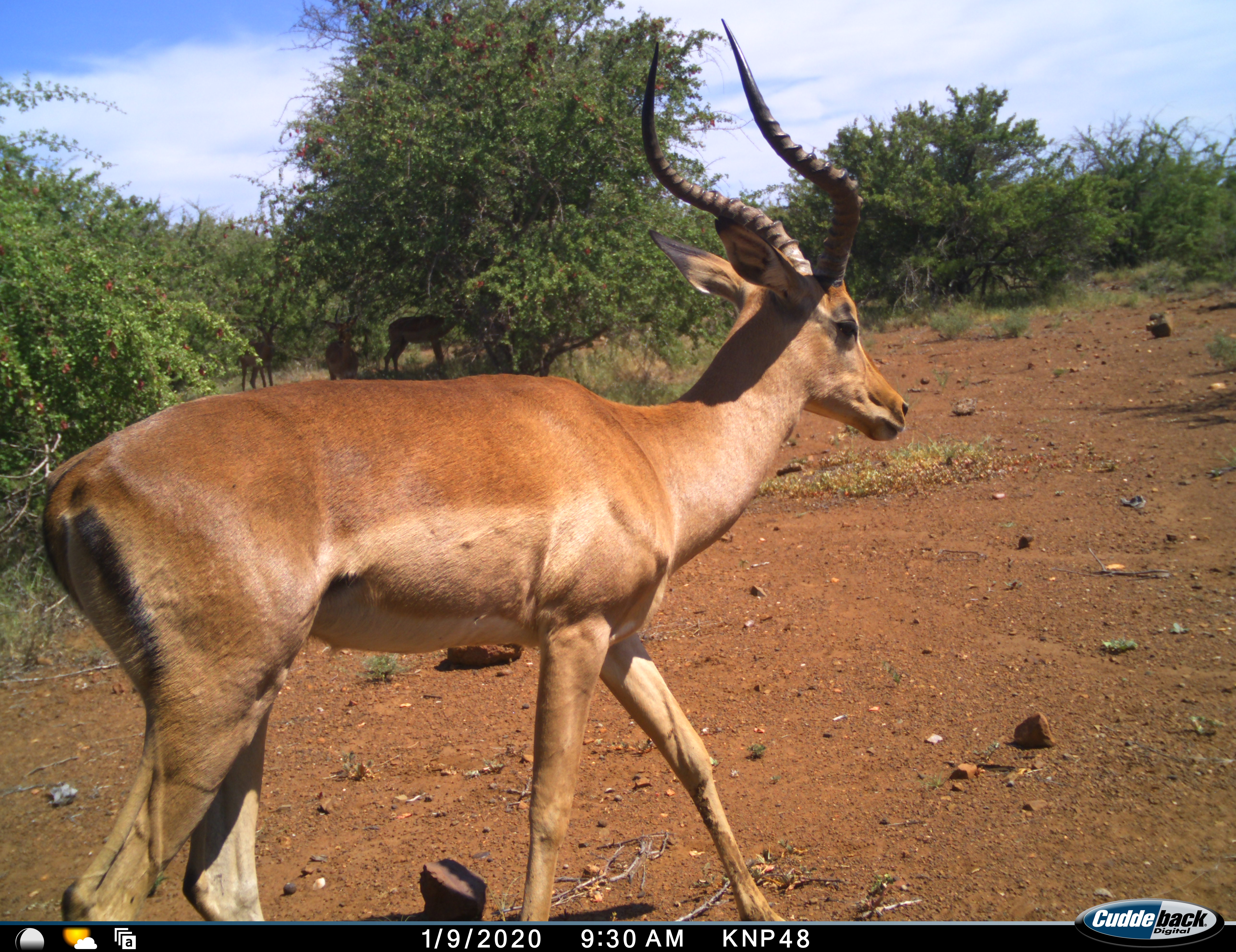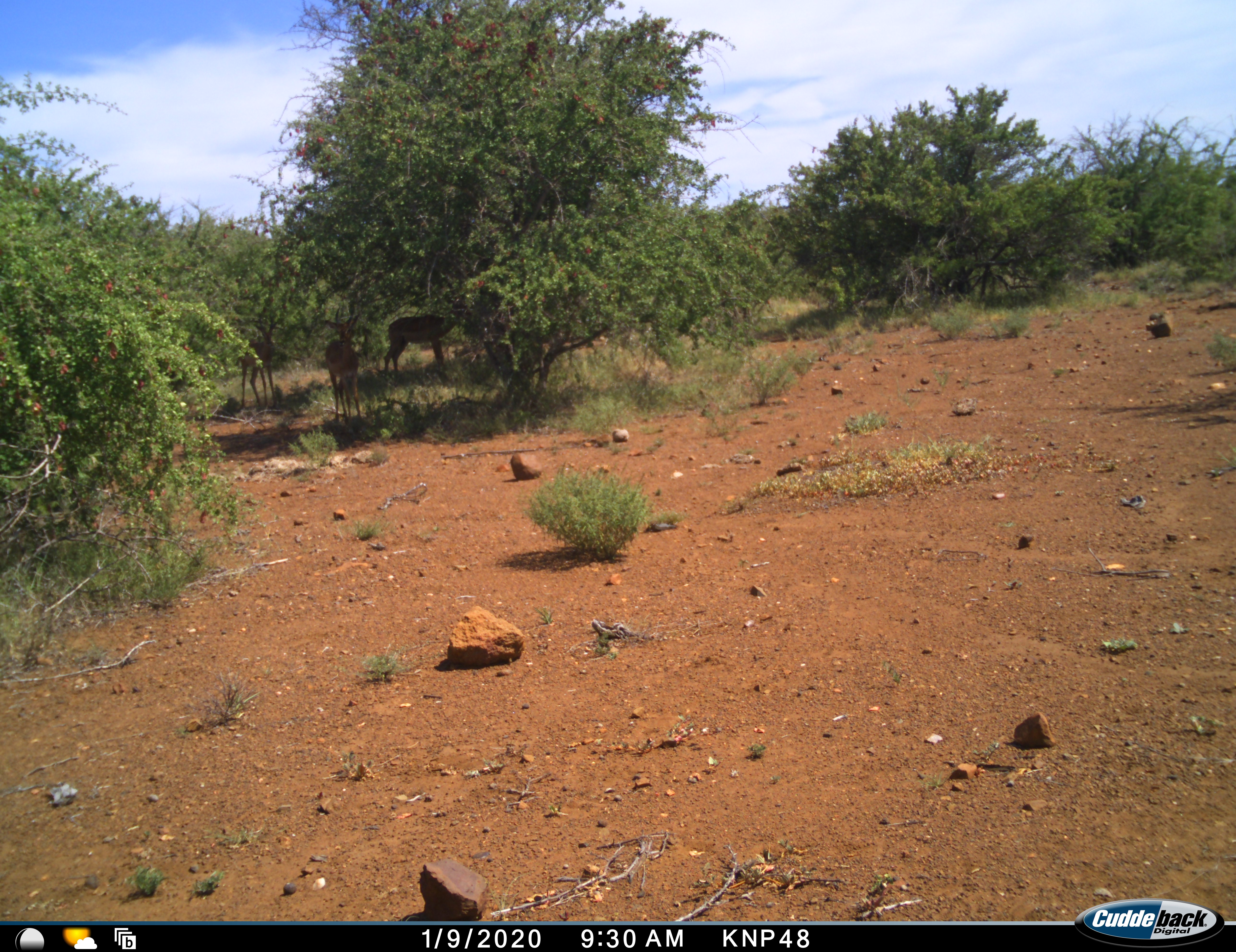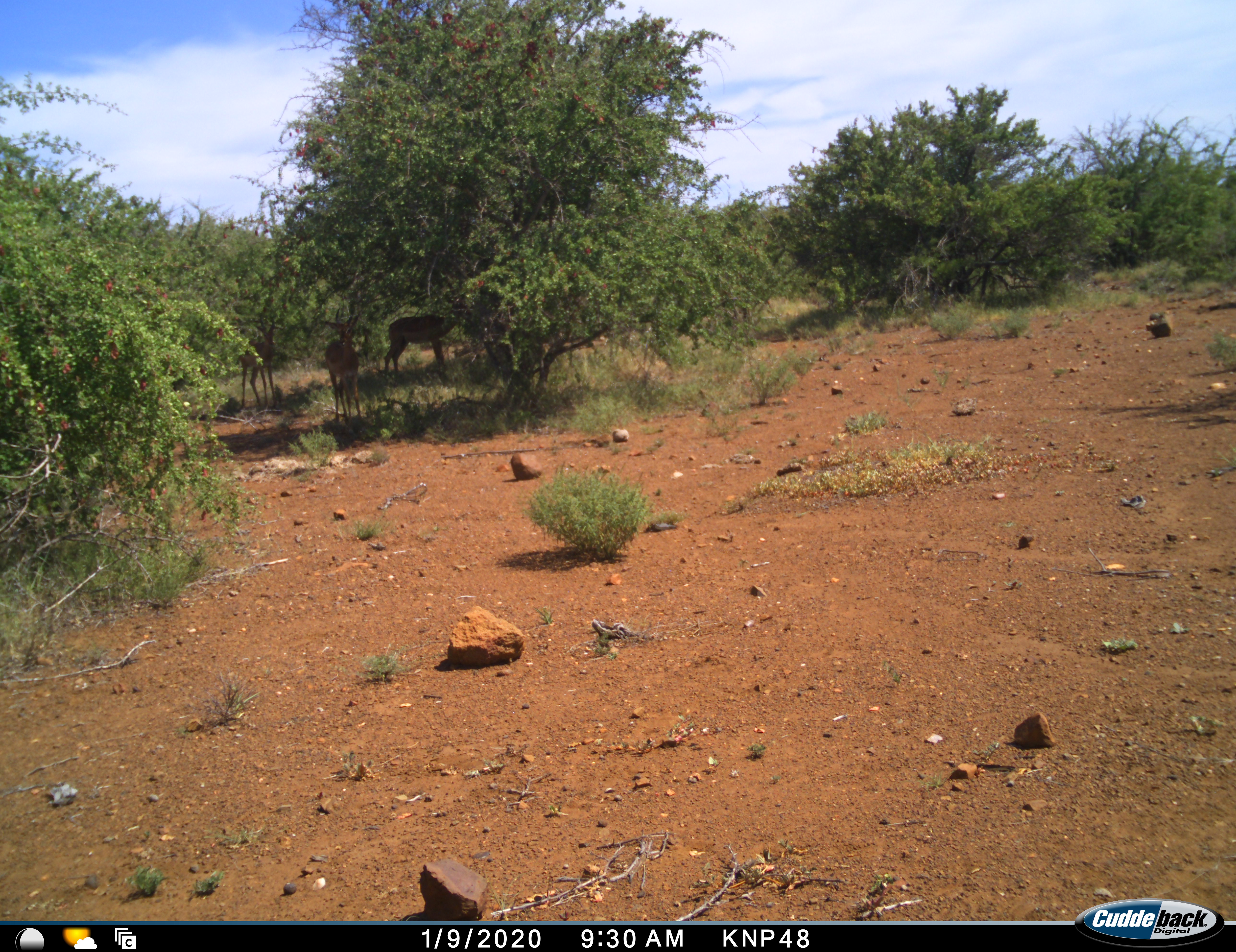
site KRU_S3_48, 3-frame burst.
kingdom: Animalia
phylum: Chordata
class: Mammalia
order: Artiodactyla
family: Bovidae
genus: Aepyceros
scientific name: Aepyceros melampus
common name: impala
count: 4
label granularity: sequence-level